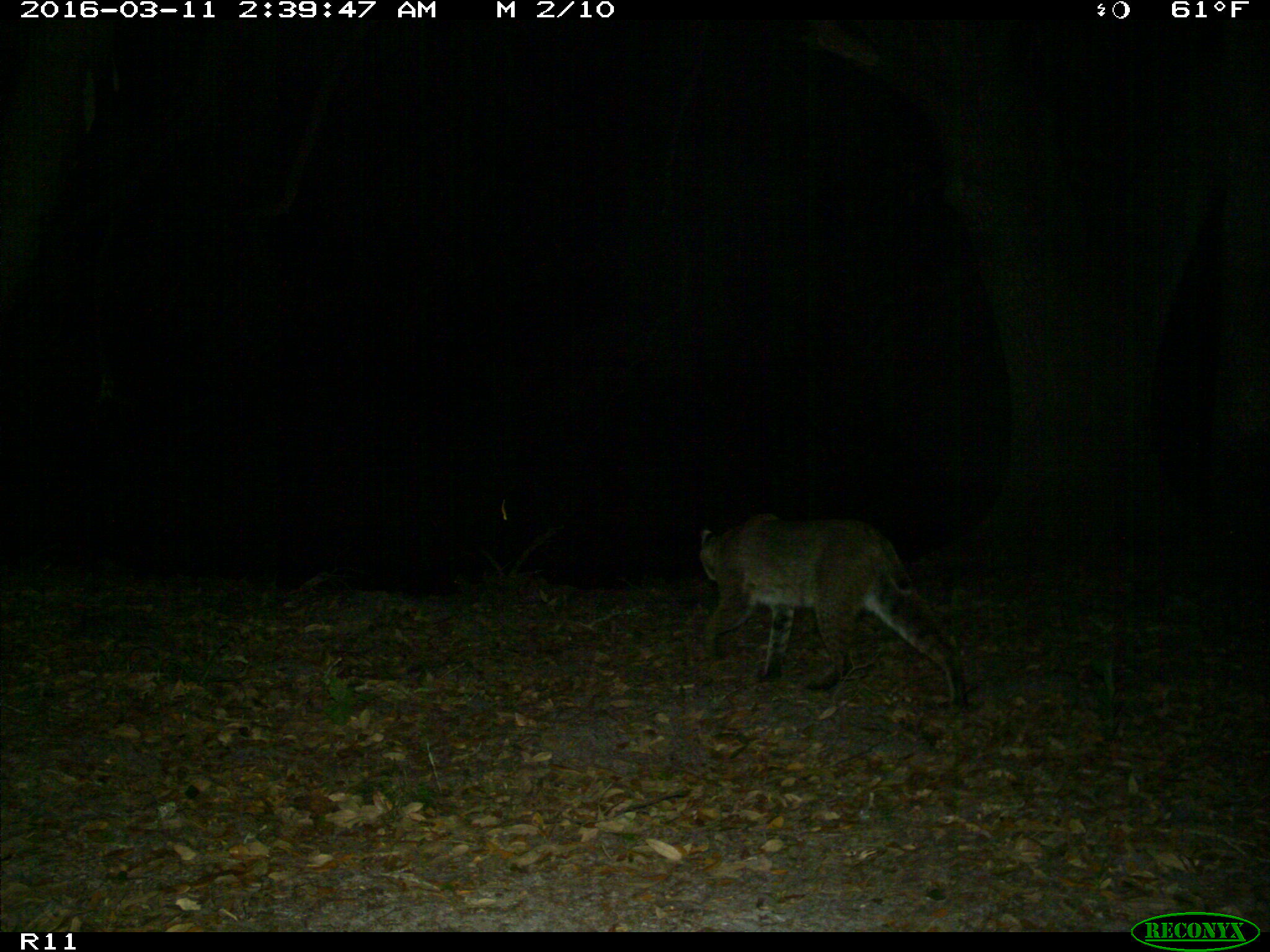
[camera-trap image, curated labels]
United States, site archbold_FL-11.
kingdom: Animalia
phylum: Chordata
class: Mammalia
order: Carnivora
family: Felidae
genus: Lynx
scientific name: Lynx rufus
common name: bobcat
Lynx rufus (bobcat).